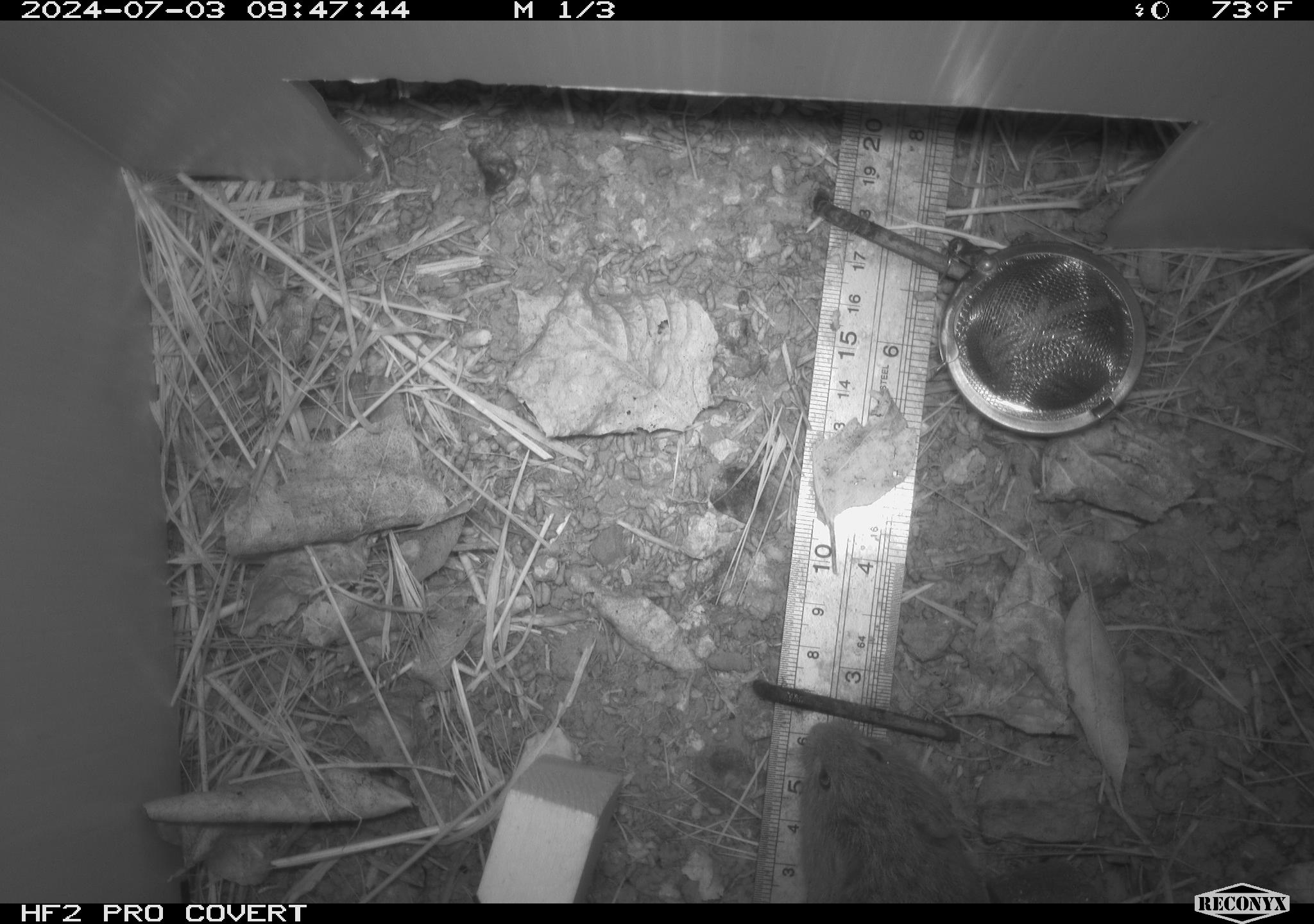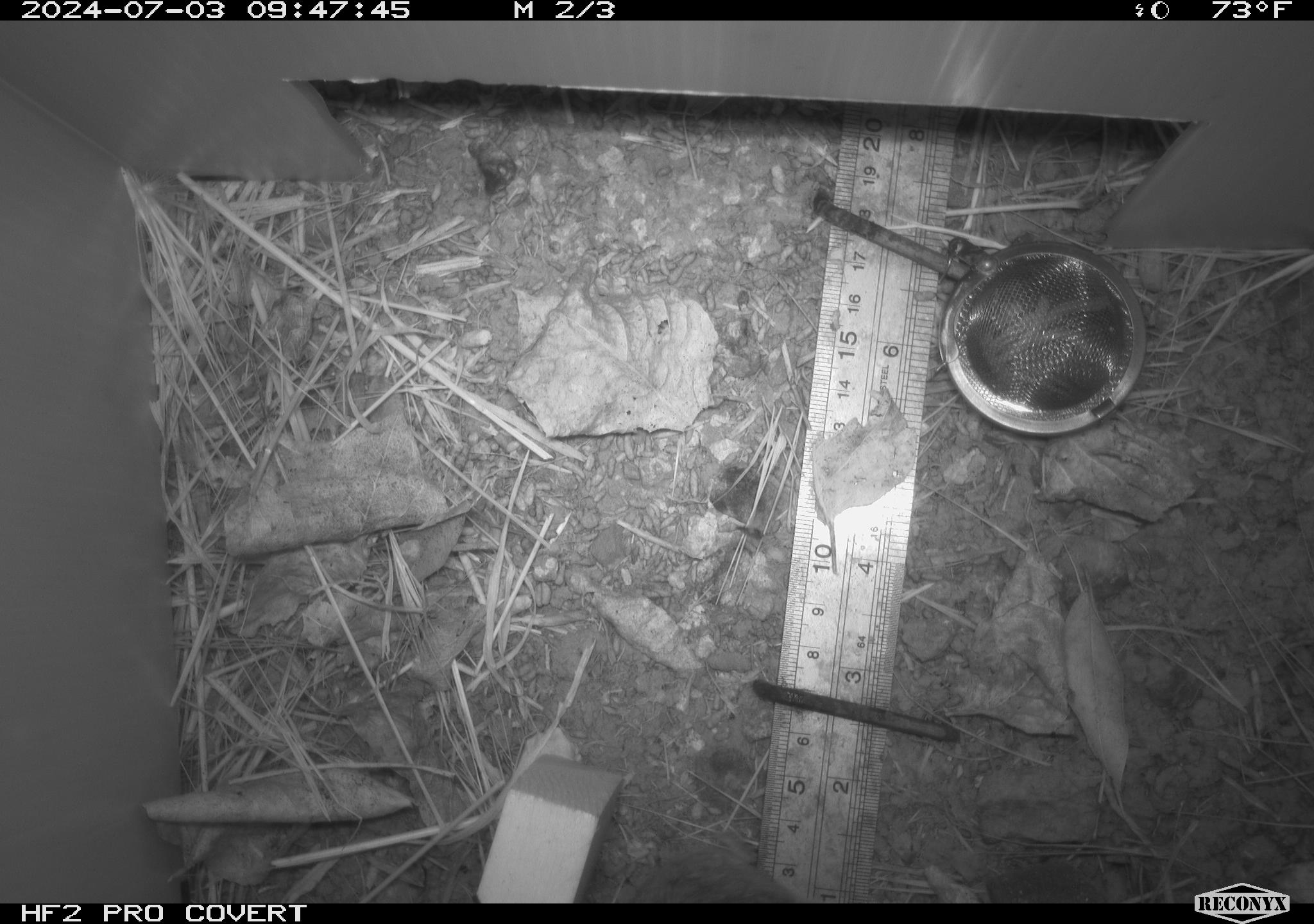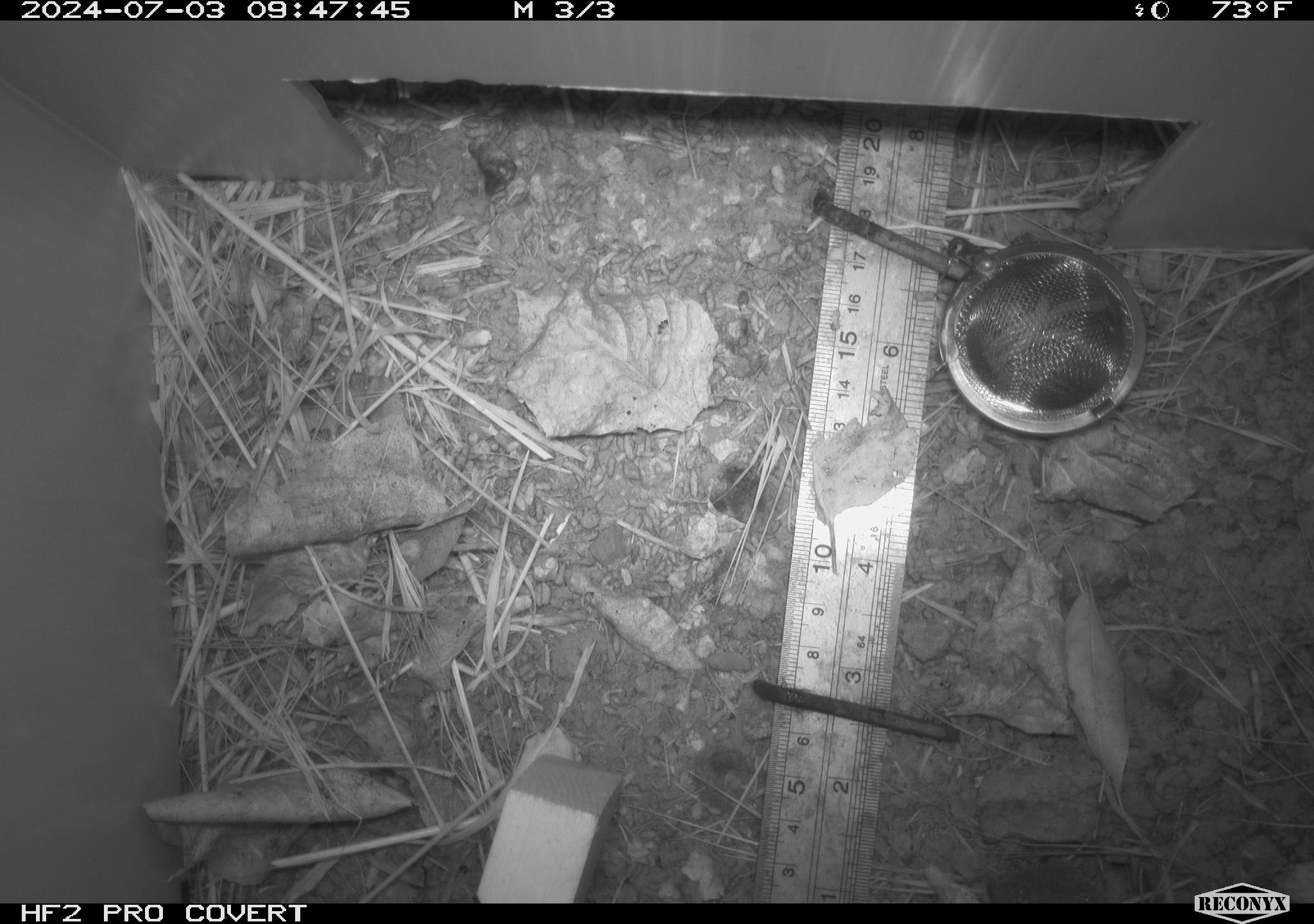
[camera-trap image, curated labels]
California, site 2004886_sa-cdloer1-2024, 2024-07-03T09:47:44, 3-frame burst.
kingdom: Animalia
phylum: Chordata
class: Mammalia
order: Rodentia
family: Cricetidae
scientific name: Arvicolinae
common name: voles, lemmings, and muskrats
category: arvicolinae subfamily